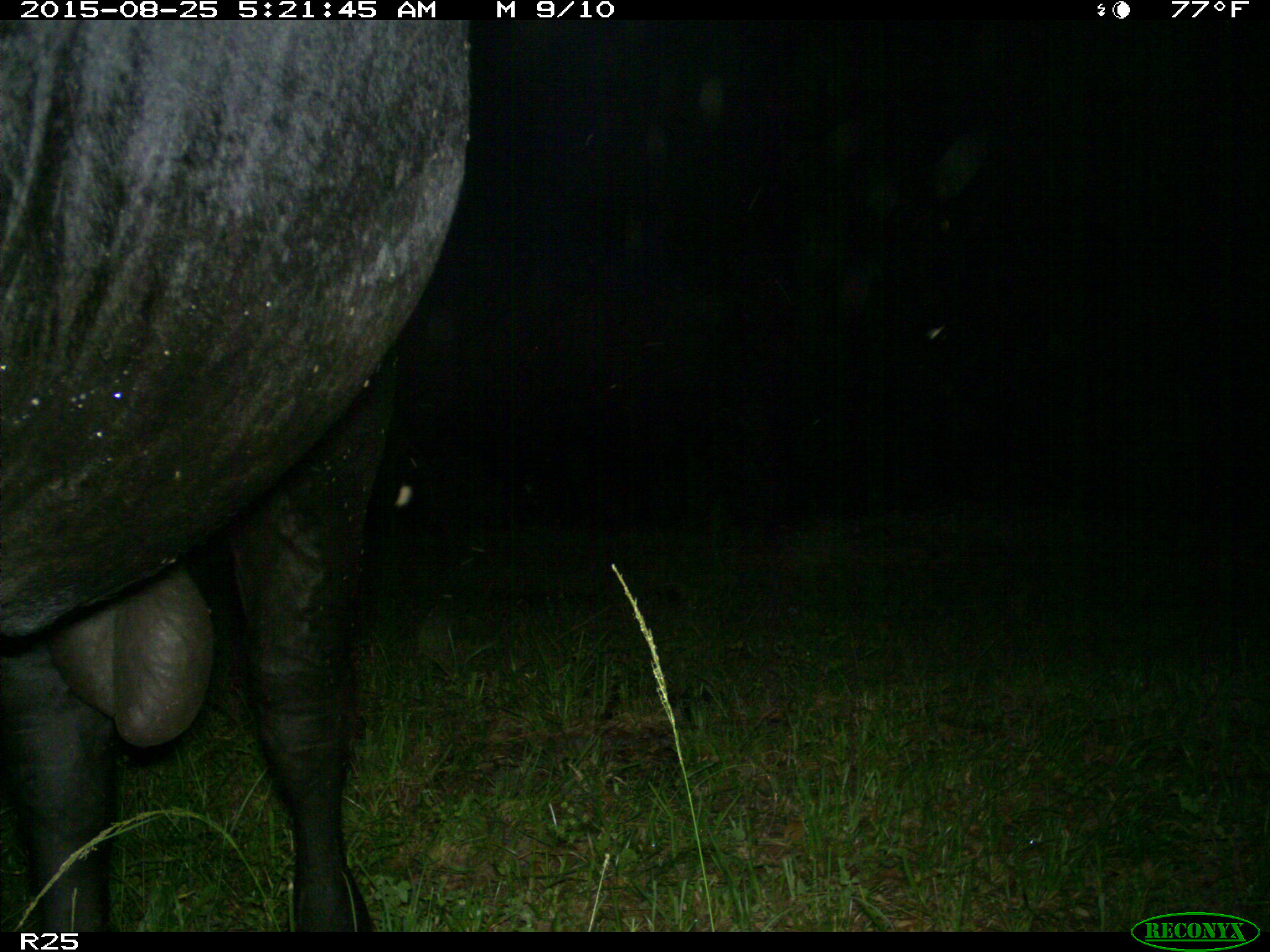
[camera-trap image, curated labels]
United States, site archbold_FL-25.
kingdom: Animalia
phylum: Chordata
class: Mammalia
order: Artiodactyla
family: Bovidae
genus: Bos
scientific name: Bos taurus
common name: domestic cow